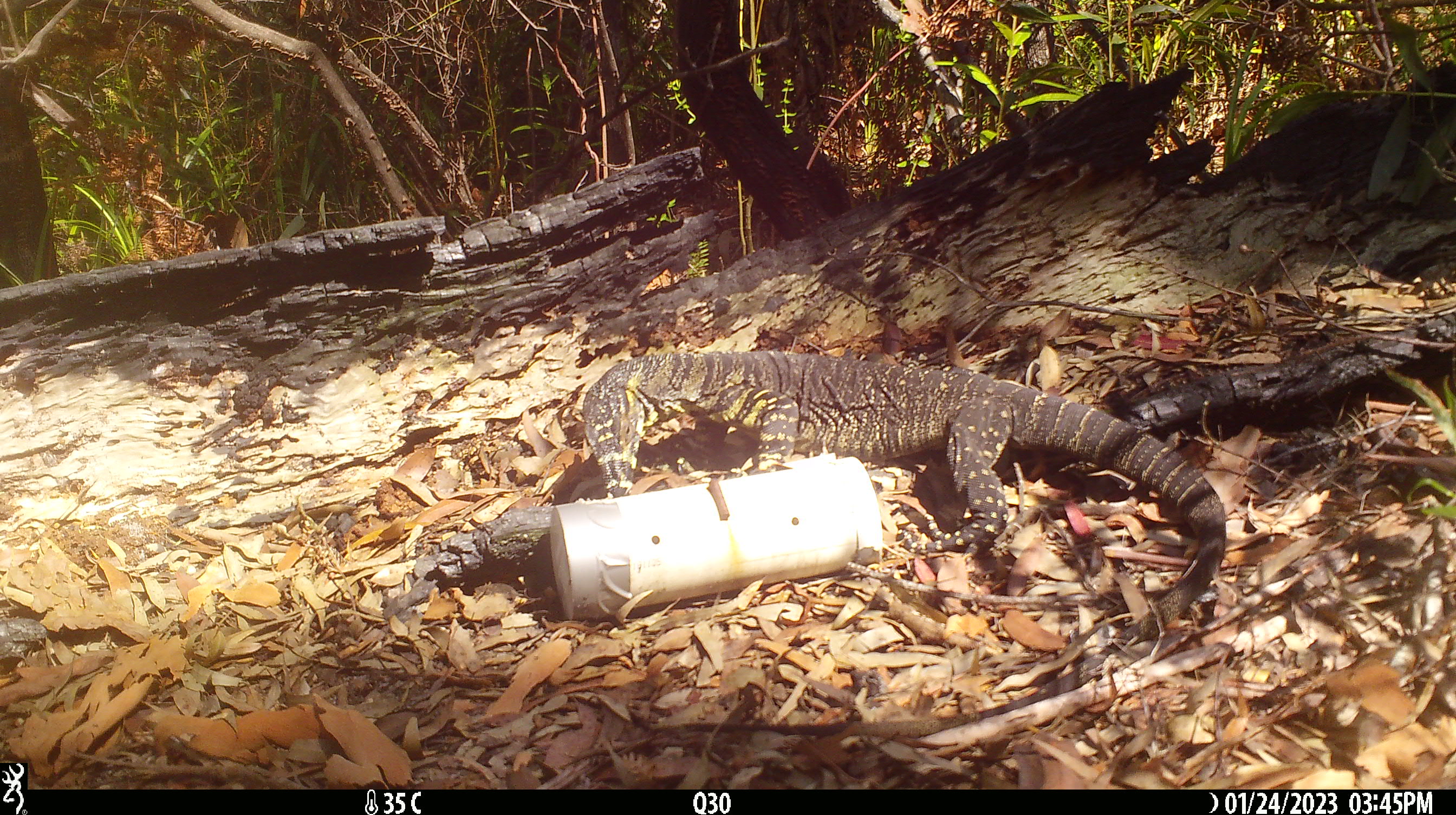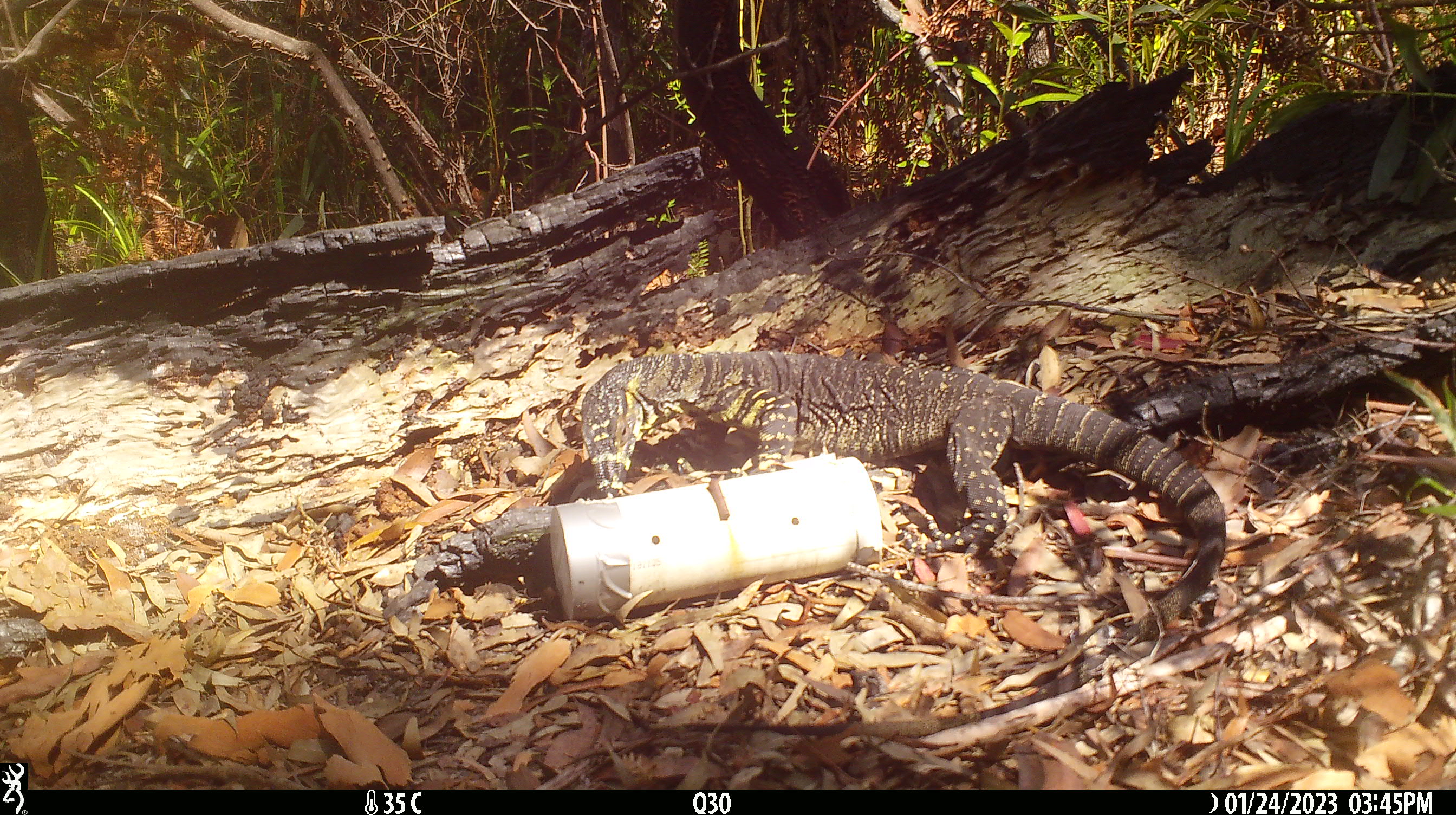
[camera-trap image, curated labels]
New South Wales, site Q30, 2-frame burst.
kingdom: Animalia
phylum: Chordata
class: Reptilia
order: Squamata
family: Varanidae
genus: Varanus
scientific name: Varanus varius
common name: lace monitor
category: goanna